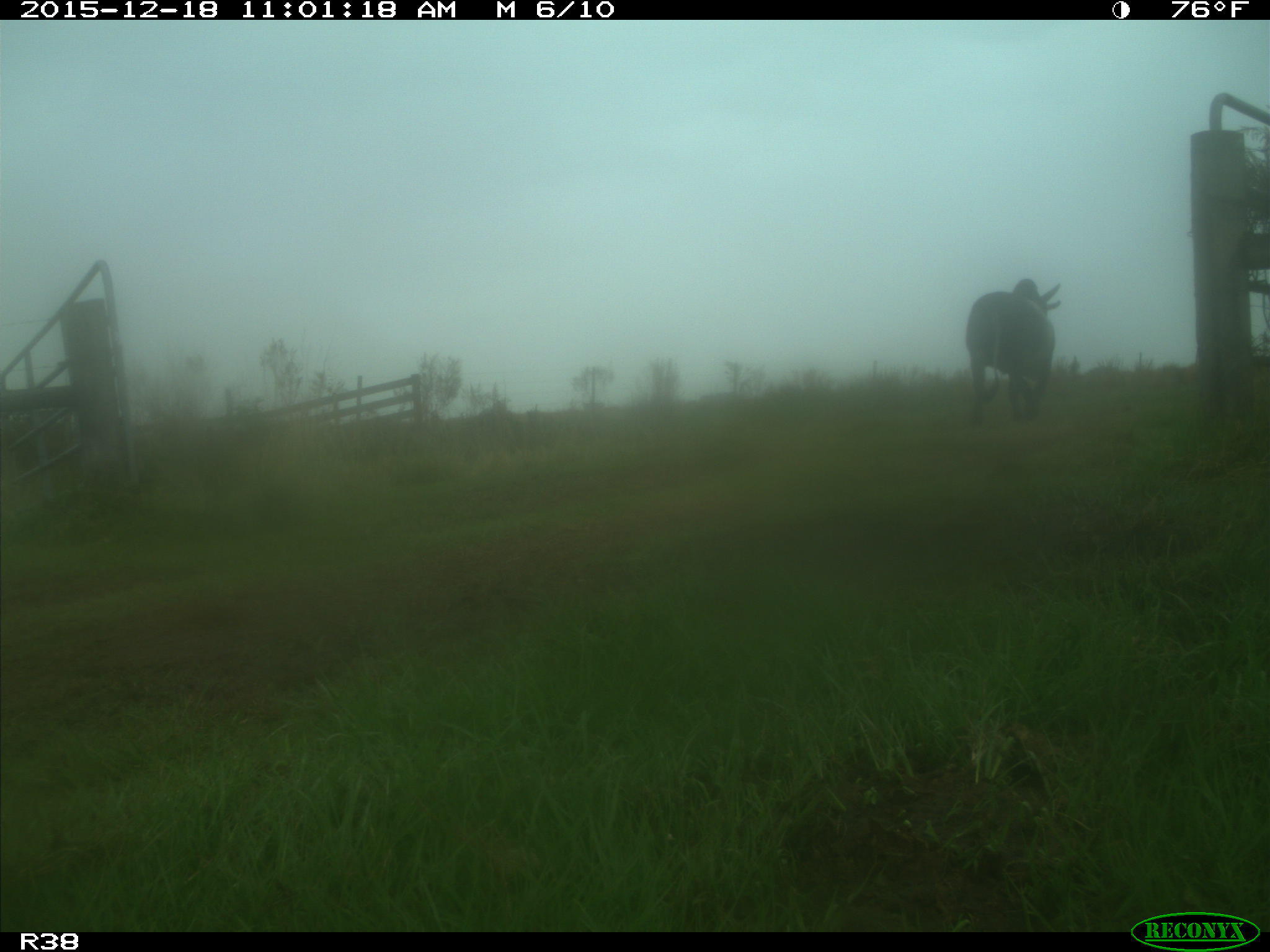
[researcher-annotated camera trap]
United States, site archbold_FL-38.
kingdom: Animalia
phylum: Chordata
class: Mammalia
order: Artiodactyla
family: Bovidae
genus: Bos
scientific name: Bos taurus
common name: domestic cow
Bos taurus (domestic cow).